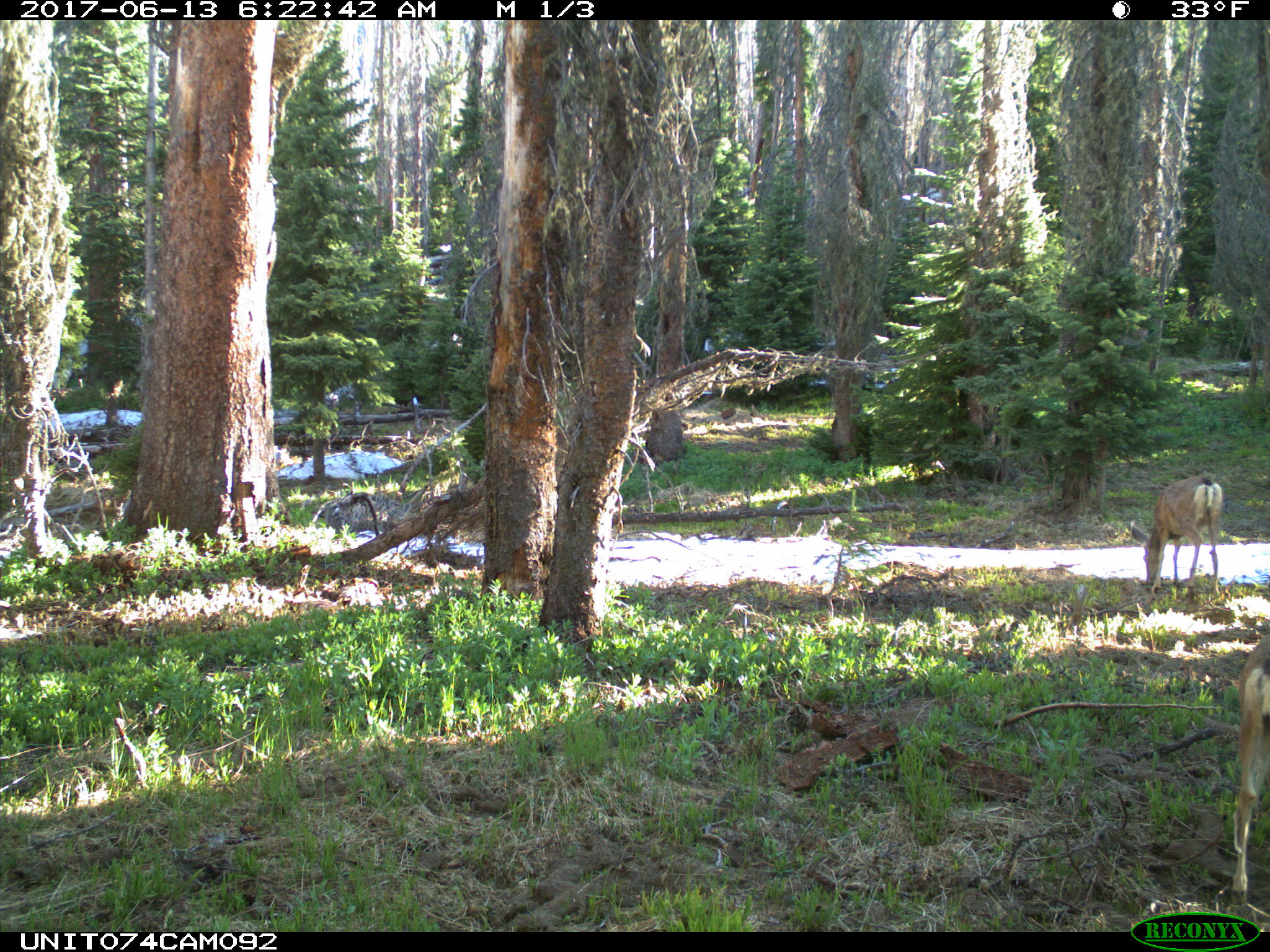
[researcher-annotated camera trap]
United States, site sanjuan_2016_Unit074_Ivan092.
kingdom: Animalia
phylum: Chordata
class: Mammalia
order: Artiodactyla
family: Cervidae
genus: Odocoileus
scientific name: Odocoileus hemionus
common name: mule deer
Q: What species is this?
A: Odocoileus hemionus (mule deer).